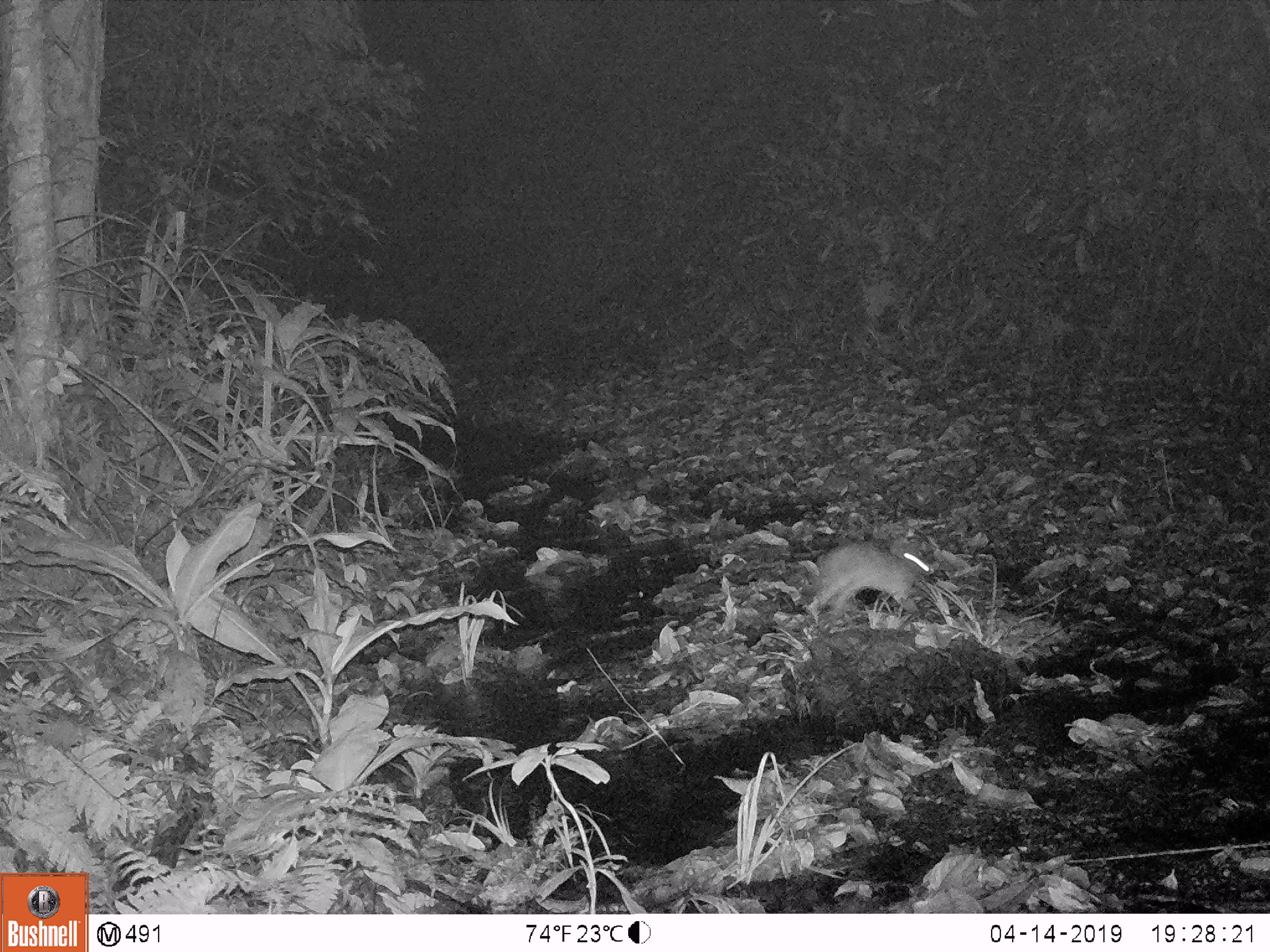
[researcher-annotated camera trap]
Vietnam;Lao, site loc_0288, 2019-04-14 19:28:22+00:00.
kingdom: Animalia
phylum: Chordata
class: Mammalia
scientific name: Mammalia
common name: mammal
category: unidentified small mammal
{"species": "unidentified small mammal (mammal) (Mammalia)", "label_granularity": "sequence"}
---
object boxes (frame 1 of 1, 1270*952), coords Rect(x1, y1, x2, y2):
unidentified small mammal: Rect(809, 539, 938, 612)